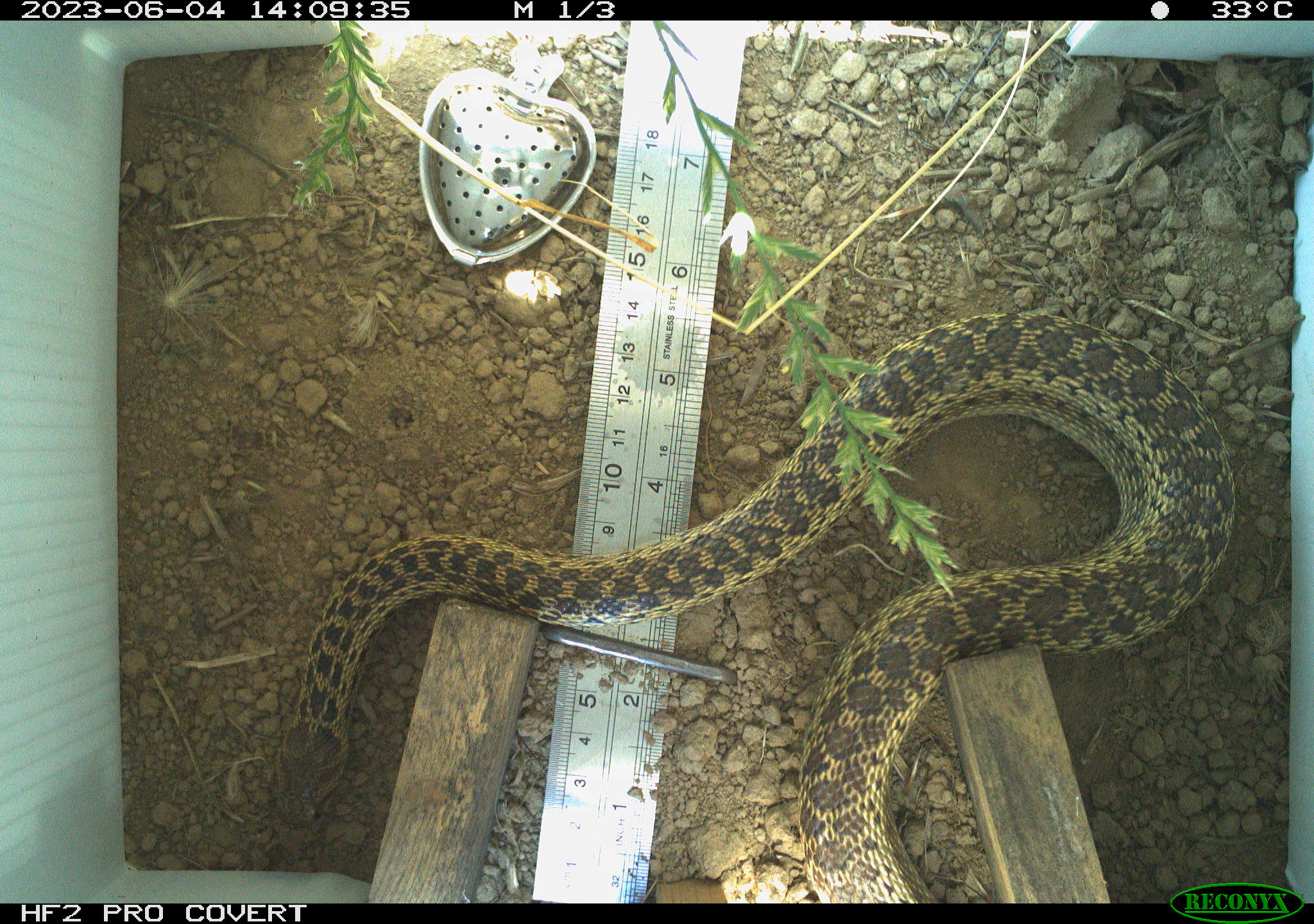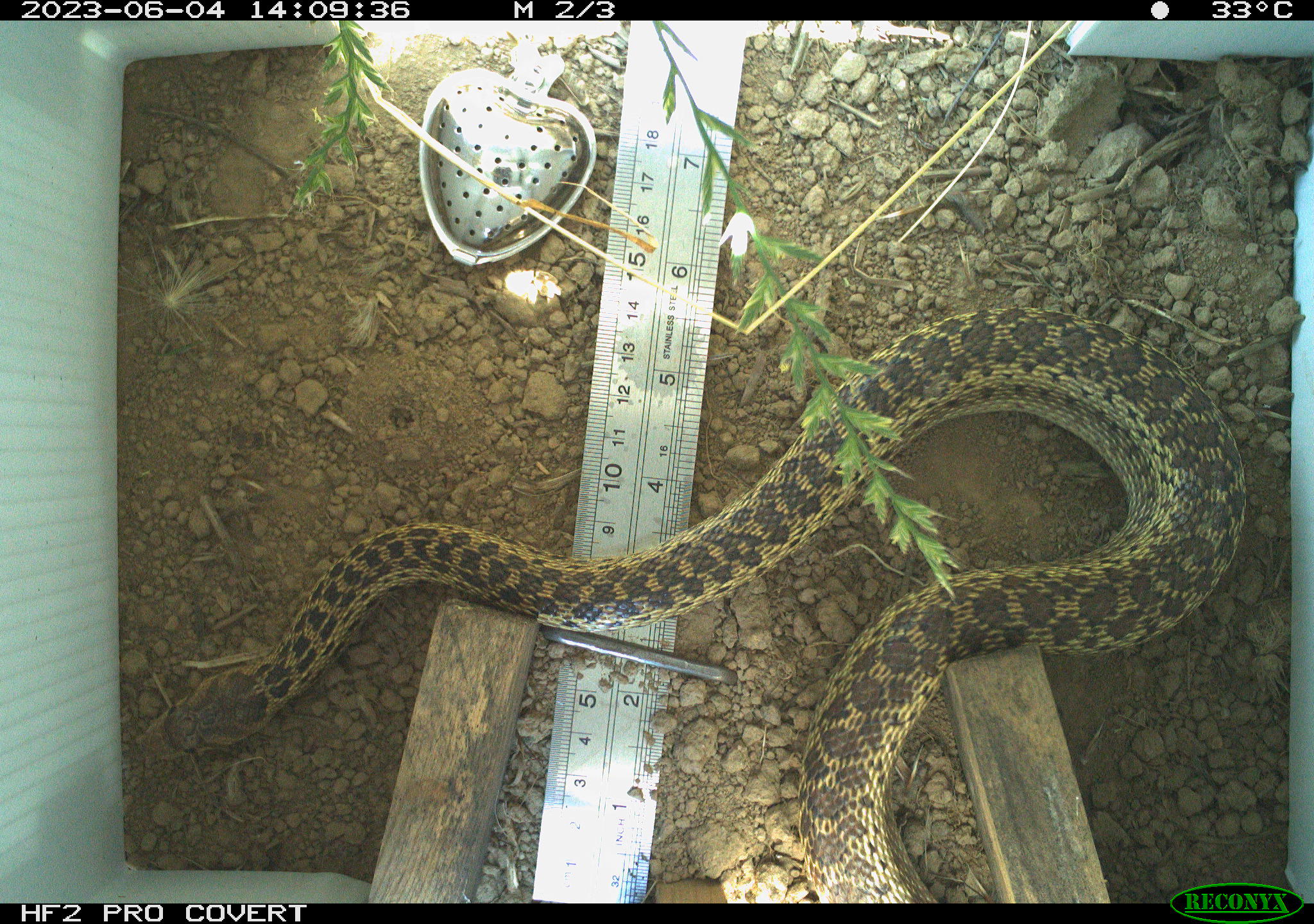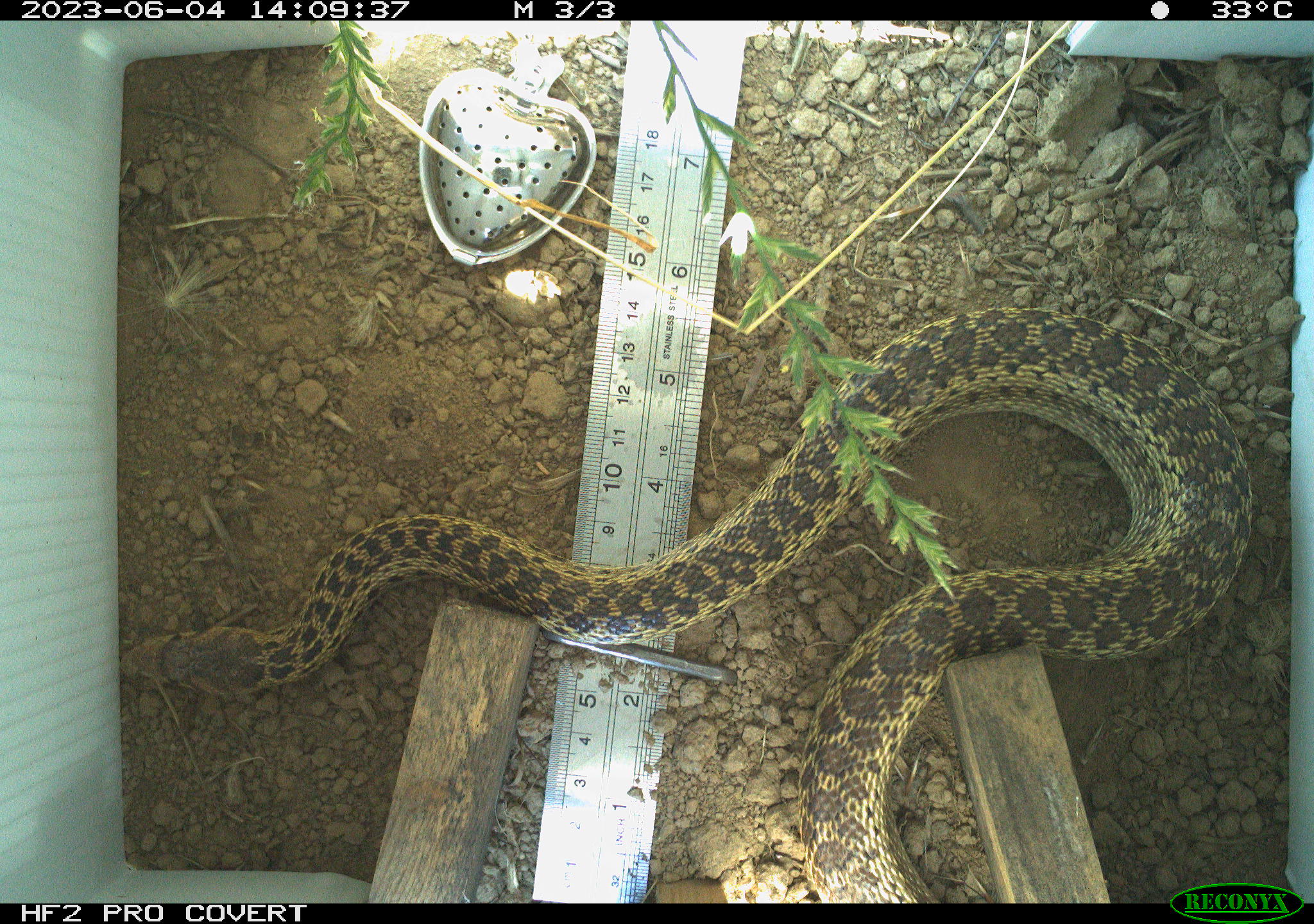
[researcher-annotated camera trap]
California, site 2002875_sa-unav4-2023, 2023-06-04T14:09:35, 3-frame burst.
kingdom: Animalia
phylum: Chordata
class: Reptilia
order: Squamata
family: Colubridae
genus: Pituophis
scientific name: Pituophis catenifer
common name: gophersnake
Gophersnake (Pituophis catenifer).